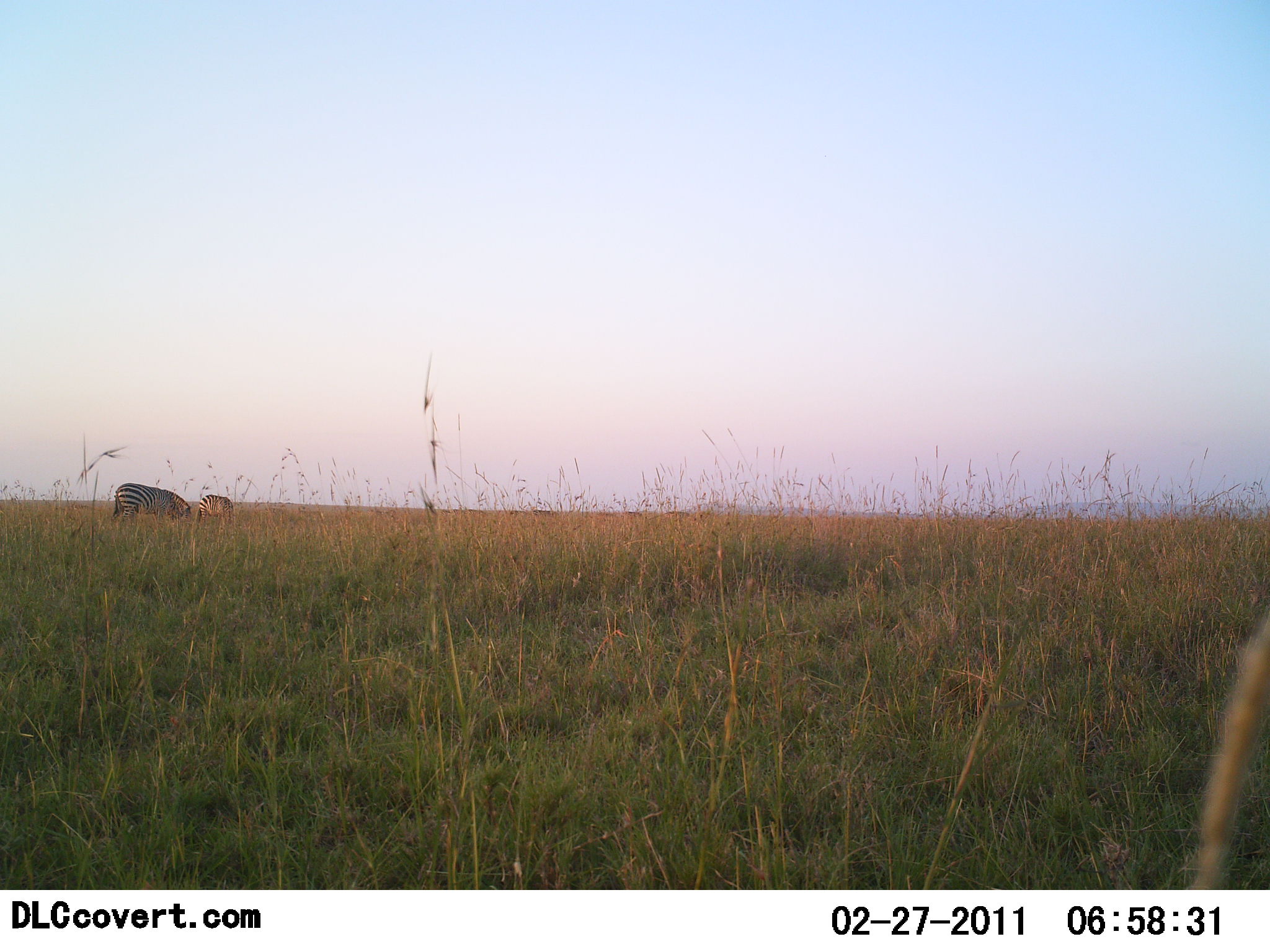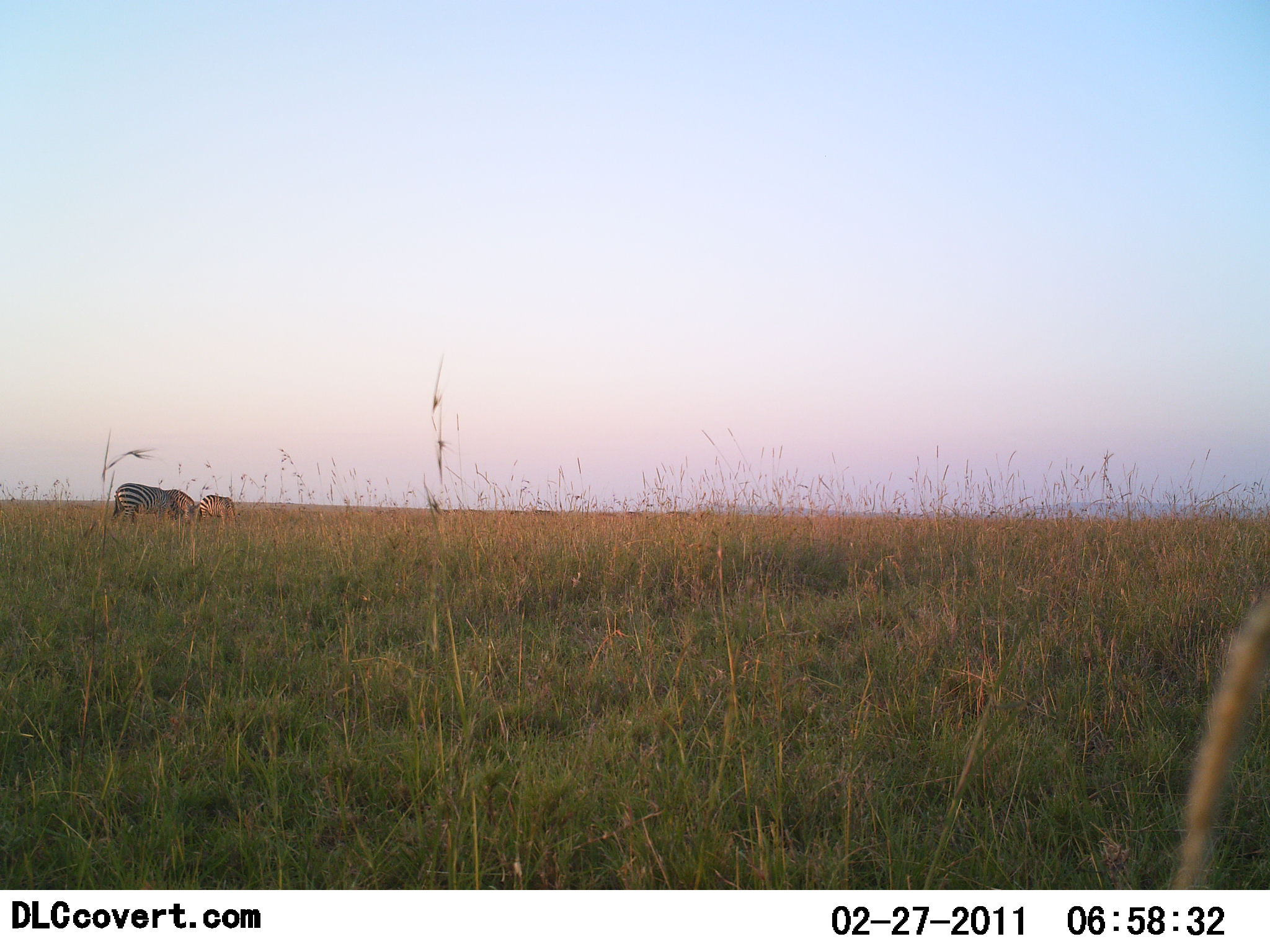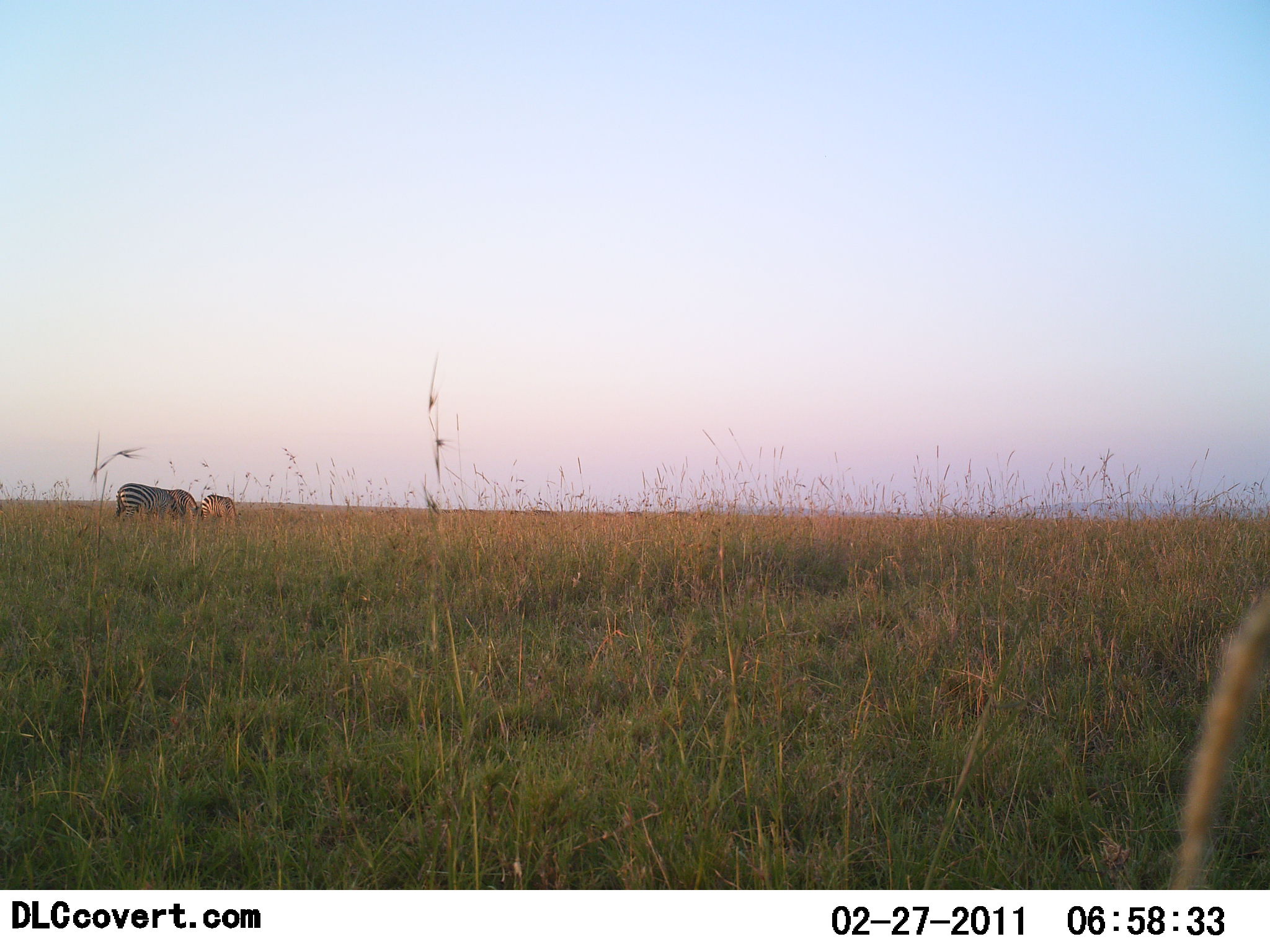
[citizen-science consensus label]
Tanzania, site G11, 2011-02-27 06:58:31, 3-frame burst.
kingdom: Animalia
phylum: Chordata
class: Mammalia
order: Perissodactyla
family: Equidae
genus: Equus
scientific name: Equus quagga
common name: plains zebra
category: zebra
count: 2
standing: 46%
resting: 0%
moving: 0%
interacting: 0%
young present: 0%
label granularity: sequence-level